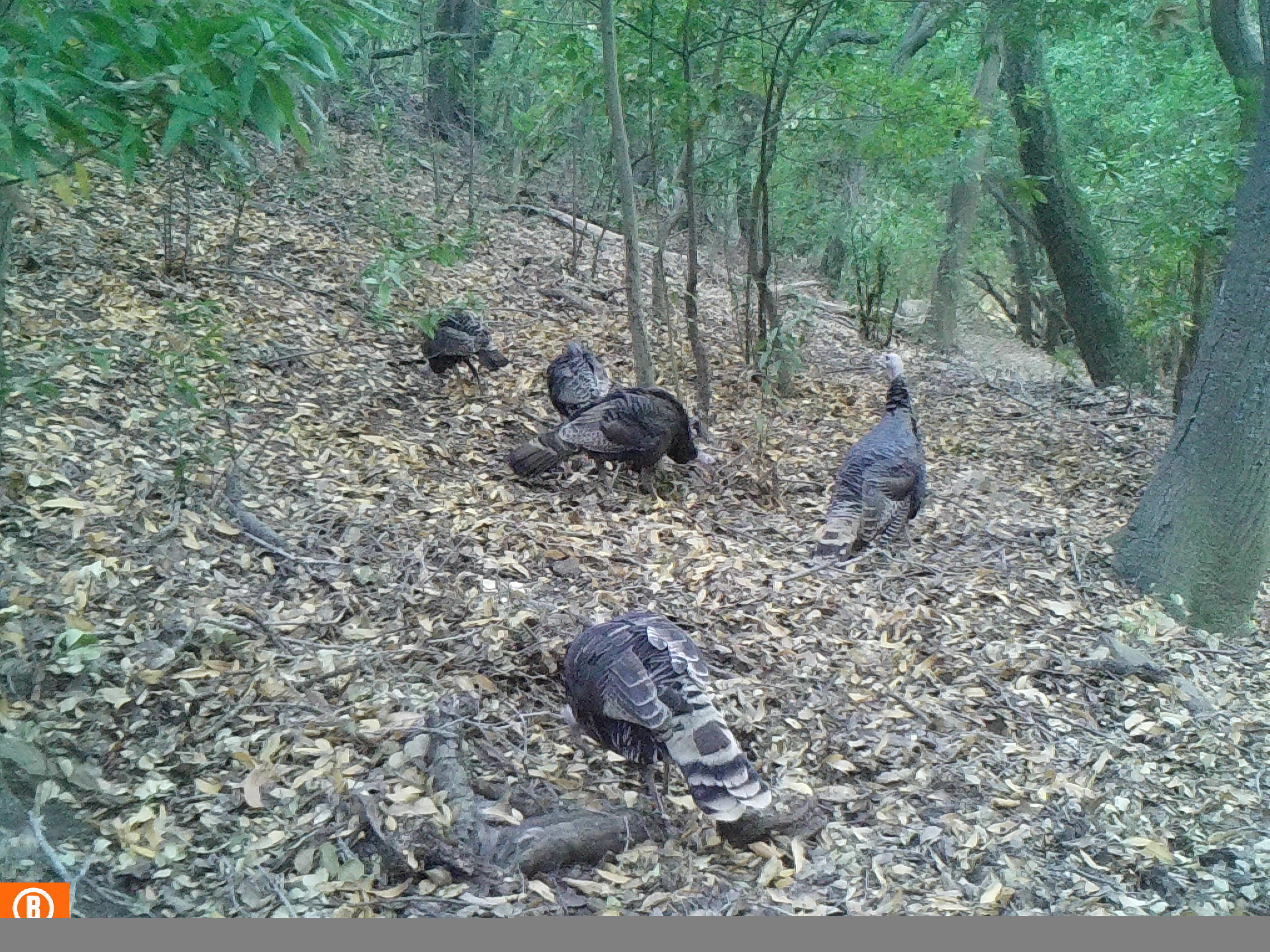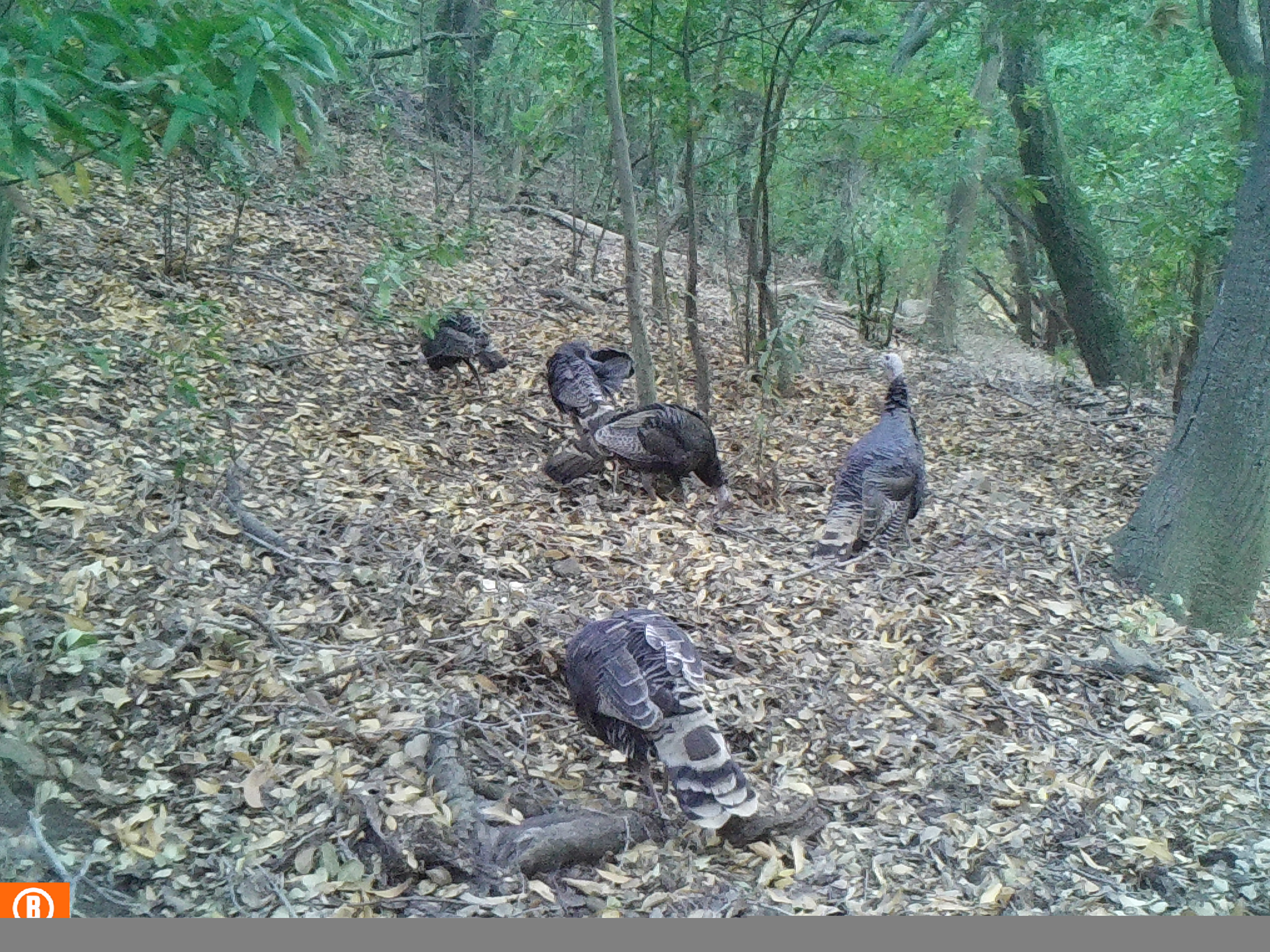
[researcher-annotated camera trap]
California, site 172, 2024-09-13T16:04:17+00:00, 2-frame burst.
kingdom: Animalia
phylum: Chordata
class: Aves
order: Galliformes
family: Phasianidae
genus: Meleagris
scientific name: Meleagris gallopavo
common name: turkey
Turkey (Meleagris gallopavo).